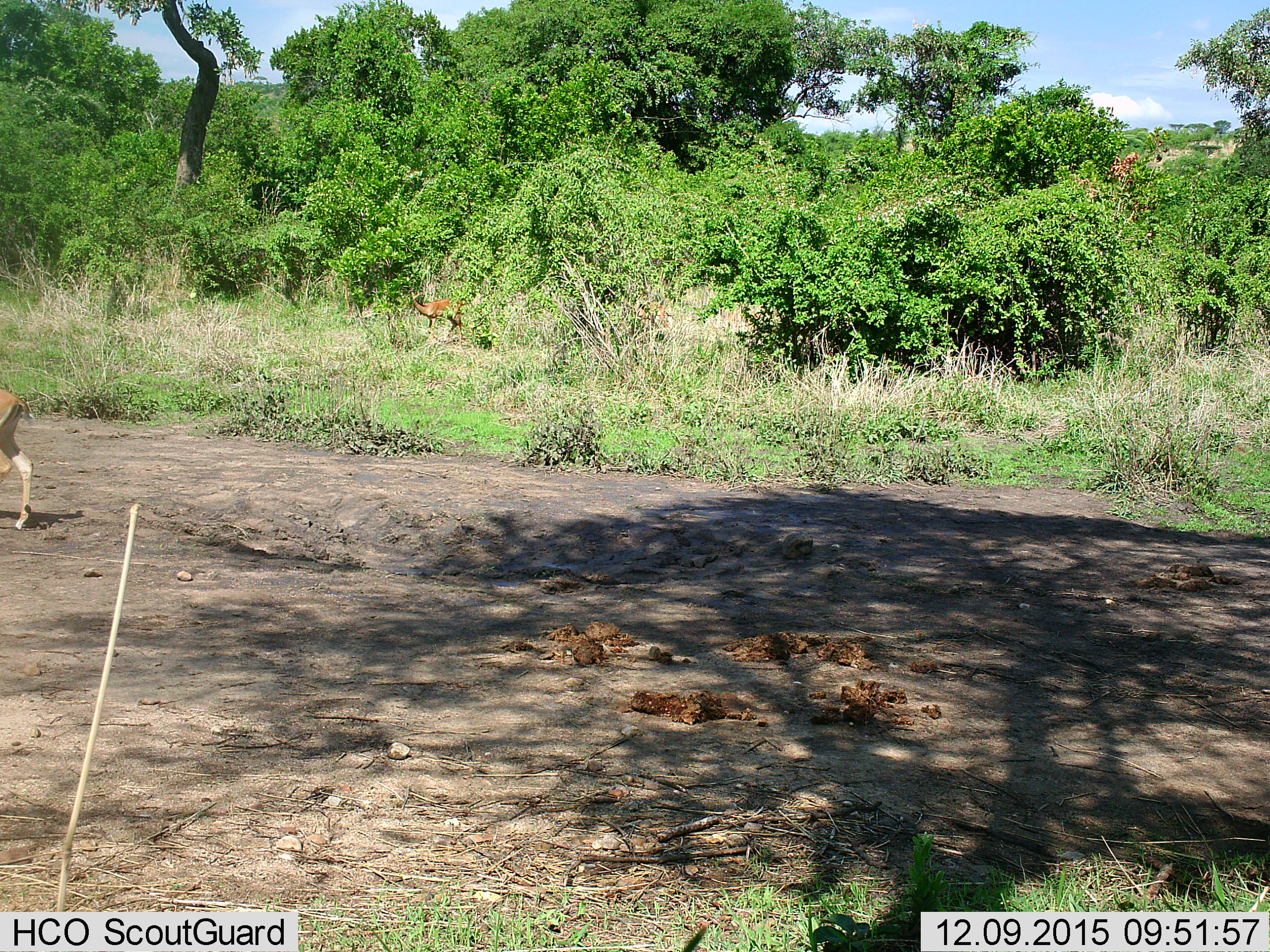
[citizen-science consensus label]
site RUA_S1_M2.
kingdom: Animalia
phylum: Chordata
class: Mammalia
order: Artiodactyla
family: Bovidae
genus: Aepyceros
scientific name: Aepyceros melampus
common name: impala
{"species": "impala (Aepyceros melampus)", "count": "2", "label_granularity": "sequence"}